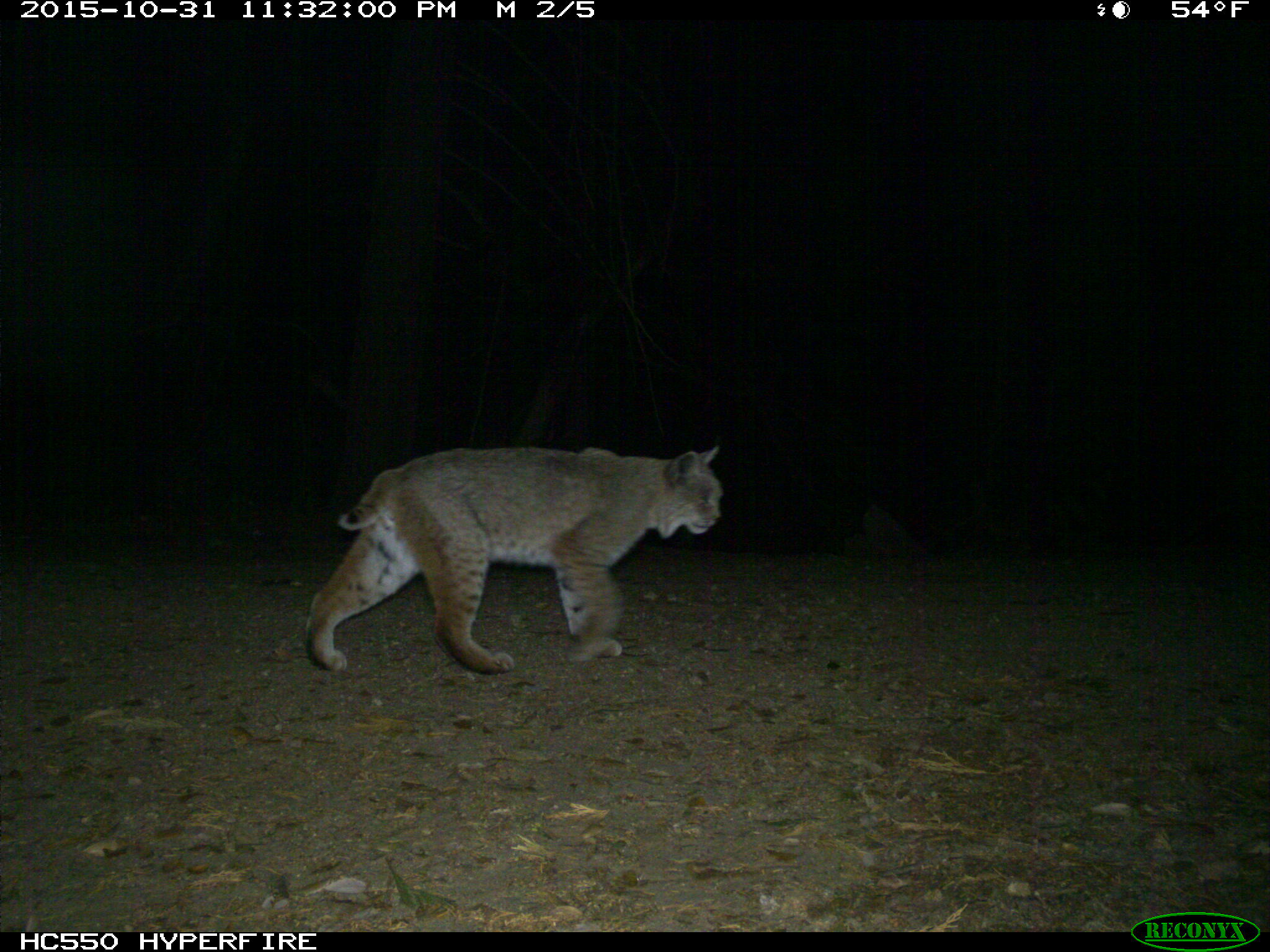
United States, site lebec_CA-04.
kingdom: Animalia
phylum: Chordata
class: Mammalia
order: Carnivora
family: Felidae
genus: Lynx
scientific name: Lynx rufus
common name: bobcat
Lynx rufus (bobcat).